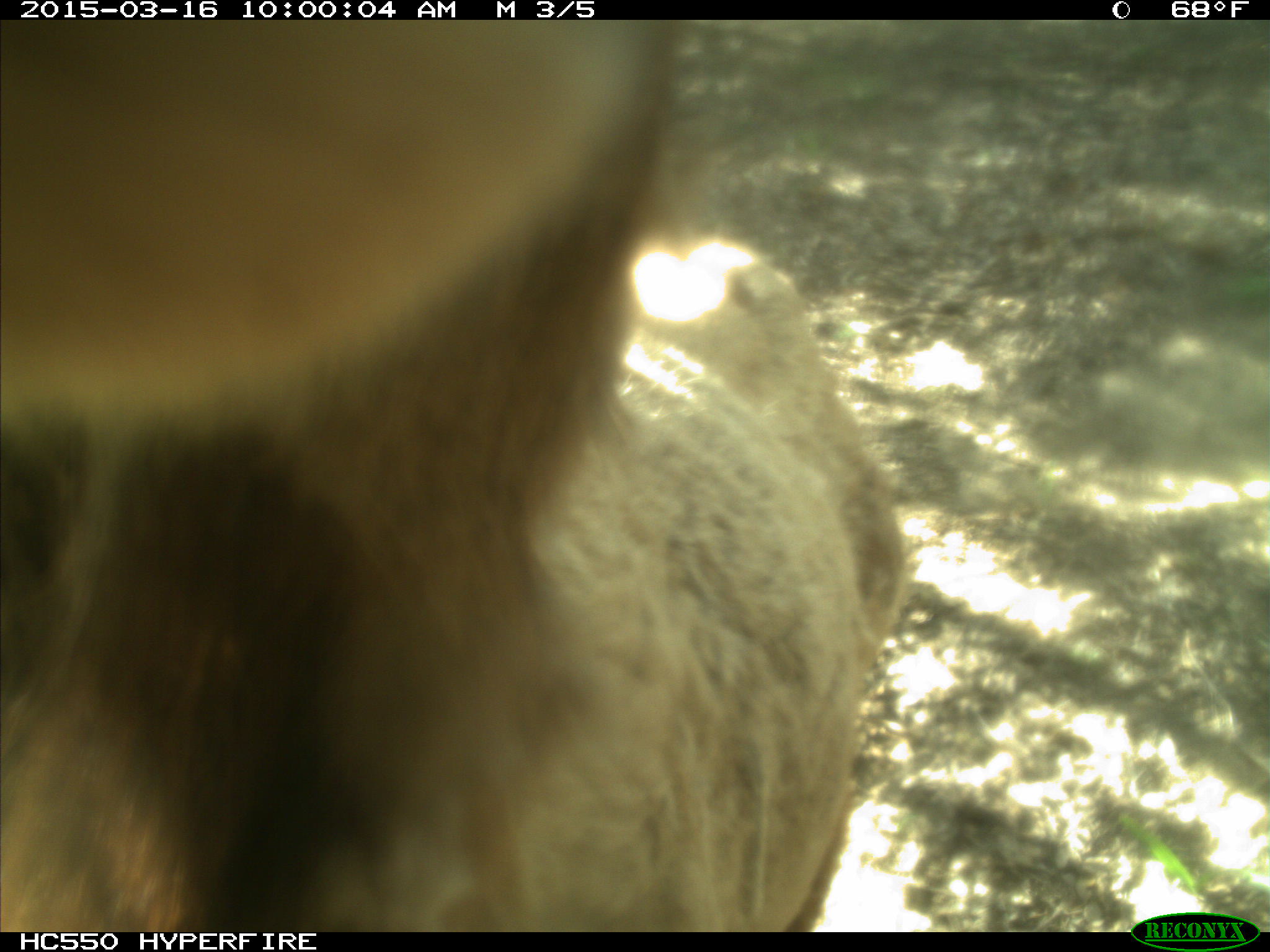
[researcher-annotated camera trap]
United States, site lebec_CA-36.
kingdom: Animalia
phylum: Chordata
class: Mammalia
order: Artiodactyla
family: Cervidae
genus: Cervus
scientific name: Cervus canadensis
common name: elk